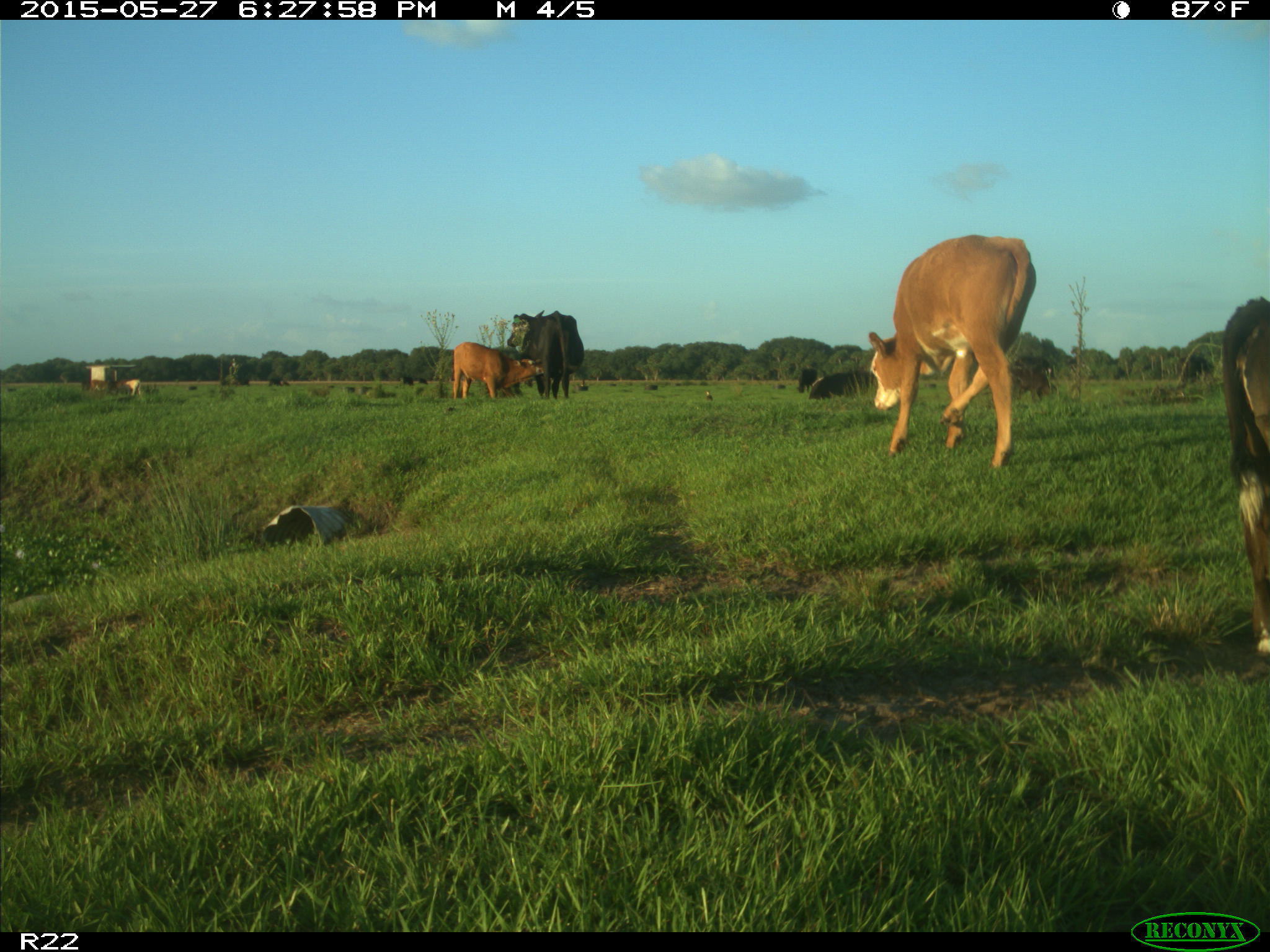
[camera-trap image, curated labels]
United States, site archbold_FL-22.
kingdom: Animalia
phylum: Chordata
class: Mammalia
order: Artiodactyla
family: Bovidae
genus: Bos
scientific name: Bos taurus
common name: domestic cow